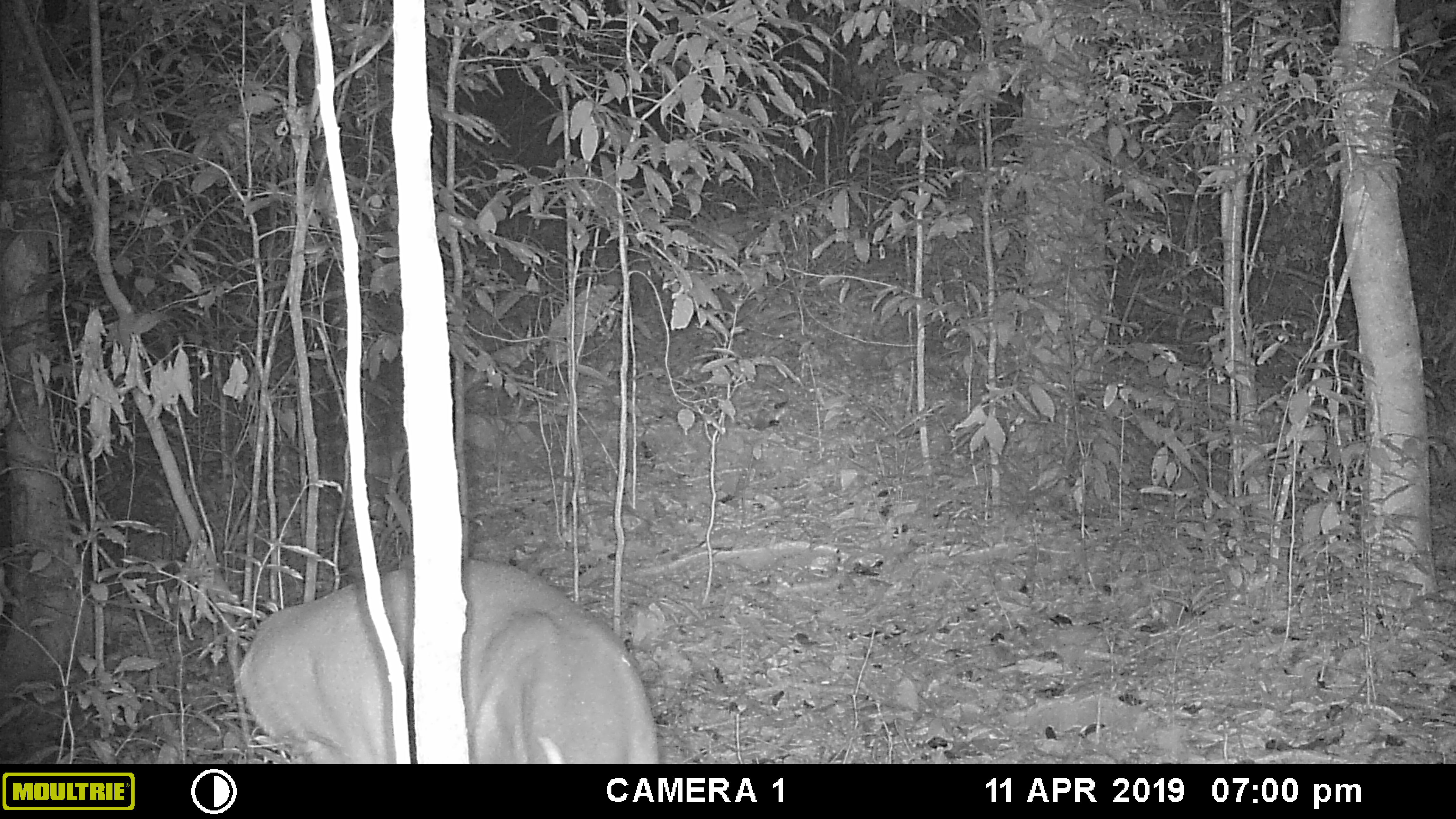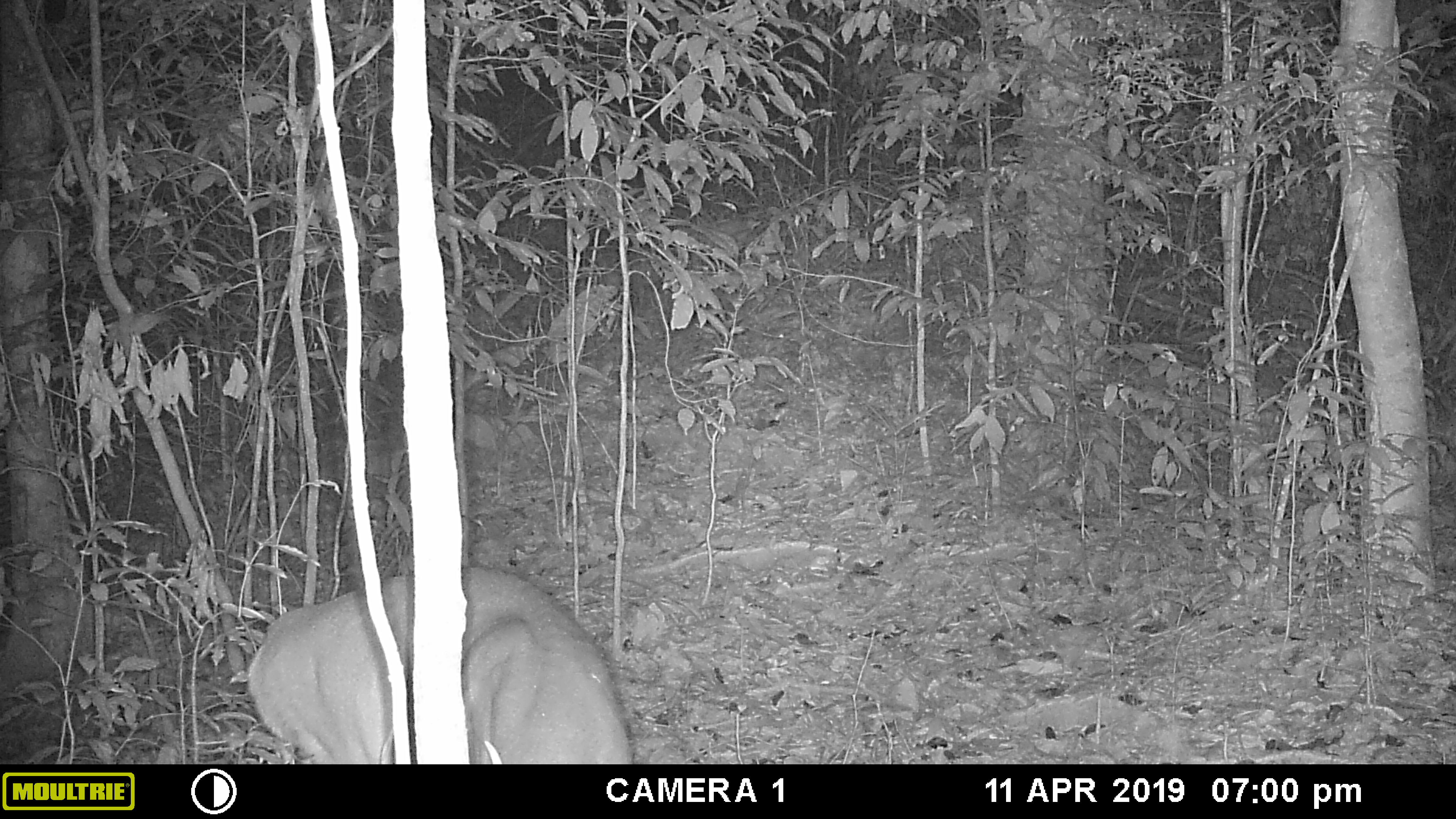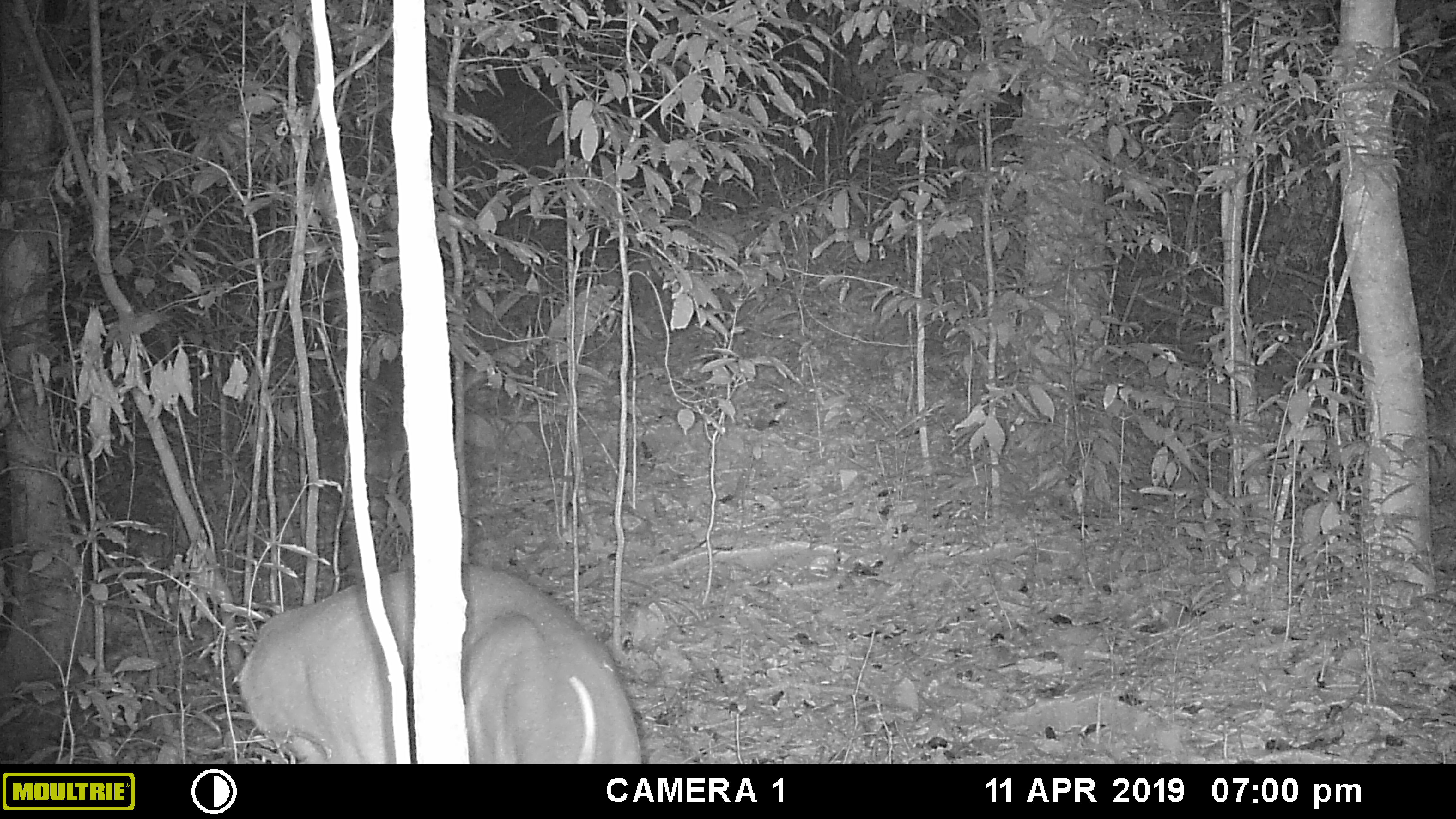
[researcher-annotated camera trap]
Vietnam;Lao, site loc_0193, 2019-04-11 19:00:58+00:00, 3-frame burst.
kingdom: Animalia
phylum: Chordata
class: Mammalia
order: Artiodactyla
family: Cervidae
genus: Muntiacus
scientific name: Muntiacus vuquangensis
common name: large-antlered muntjac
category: large antlered muntjac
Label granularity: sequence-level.